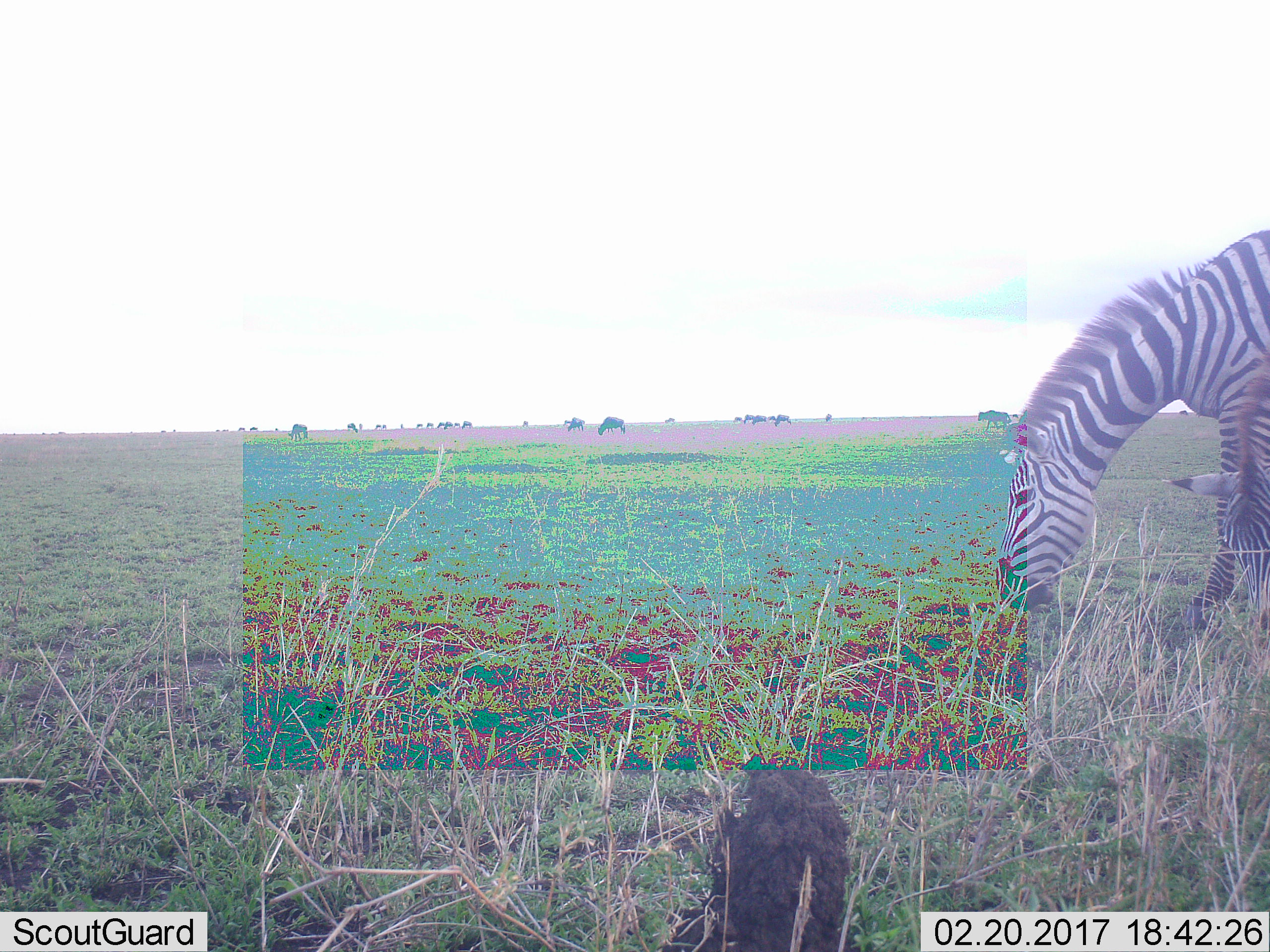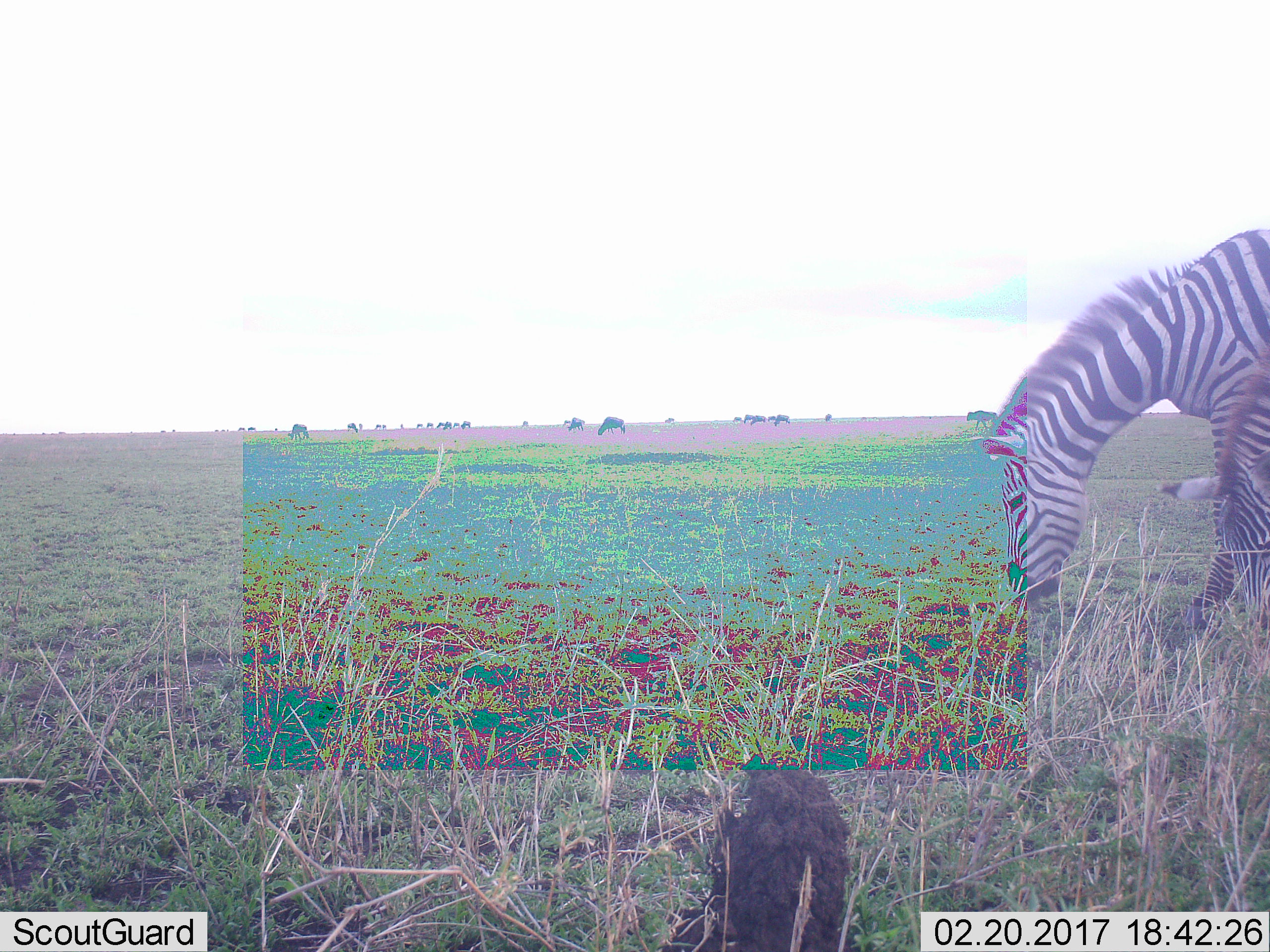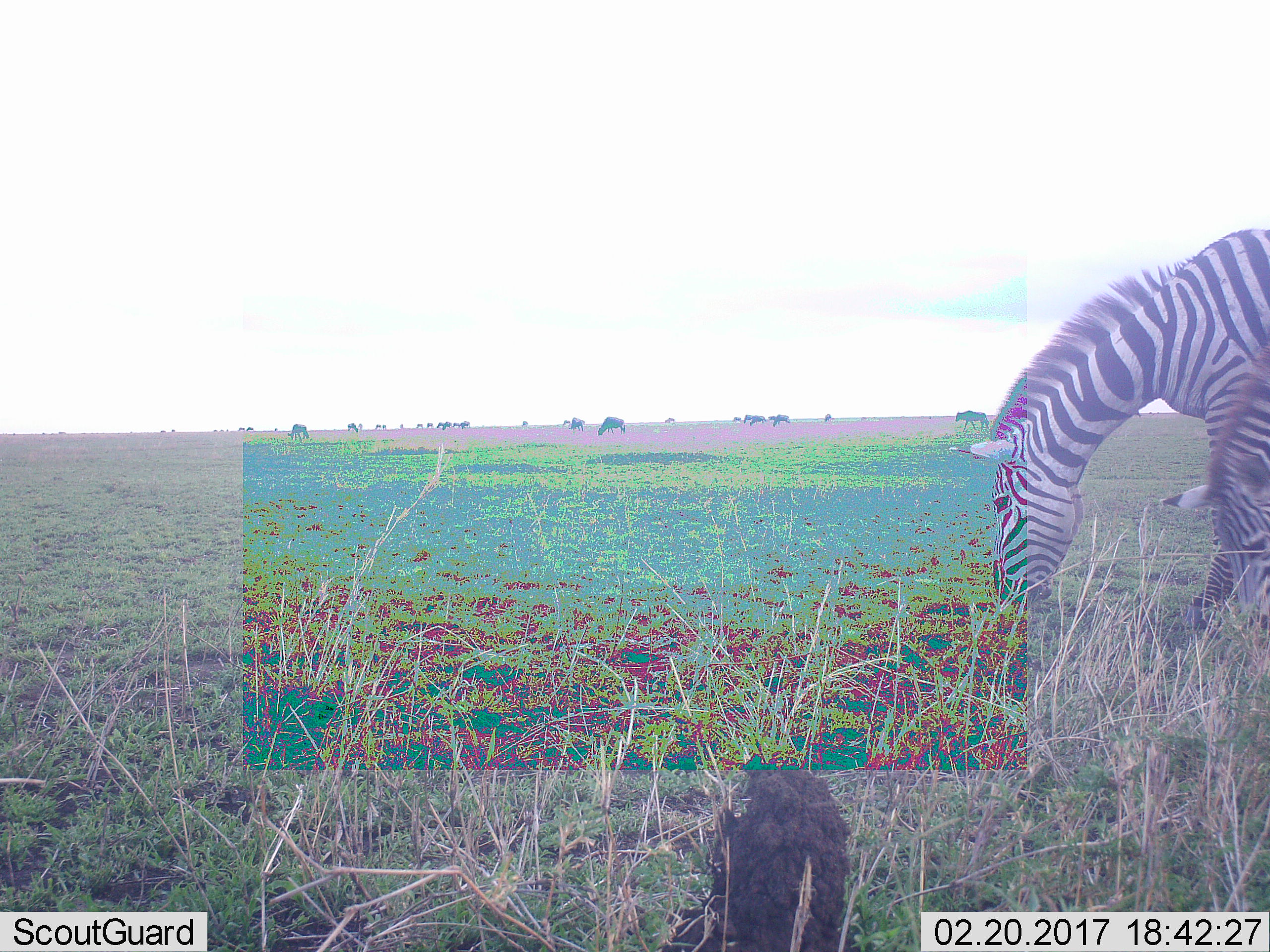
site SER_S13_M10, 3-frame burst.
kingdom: Animalia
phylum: Chordata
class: Mammalia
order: Perissodactyla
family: Equidae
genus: Equus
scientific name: Equus quagga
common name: plains zebra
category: zebraplains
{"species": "zebraplains (plains zebra) (Equus quagga)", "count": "2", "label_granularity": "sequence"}